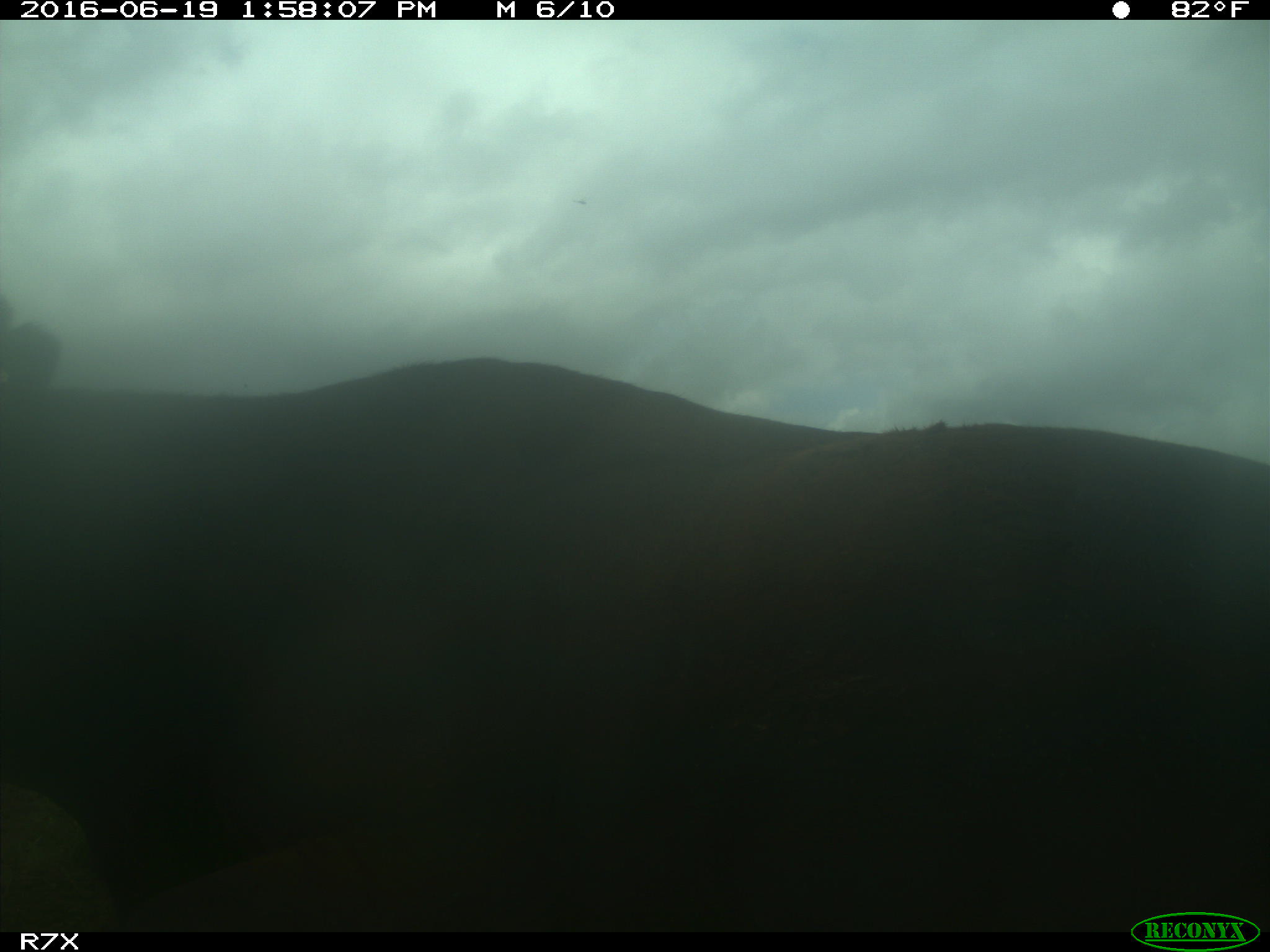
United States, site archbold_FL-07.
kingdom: Animalia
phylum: Chordata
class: Mammalia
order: Artiodactyla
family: Bovidae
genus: Bos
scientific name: Bos taurus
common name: domestic cow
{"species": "Bos taurus (domestic cow)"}